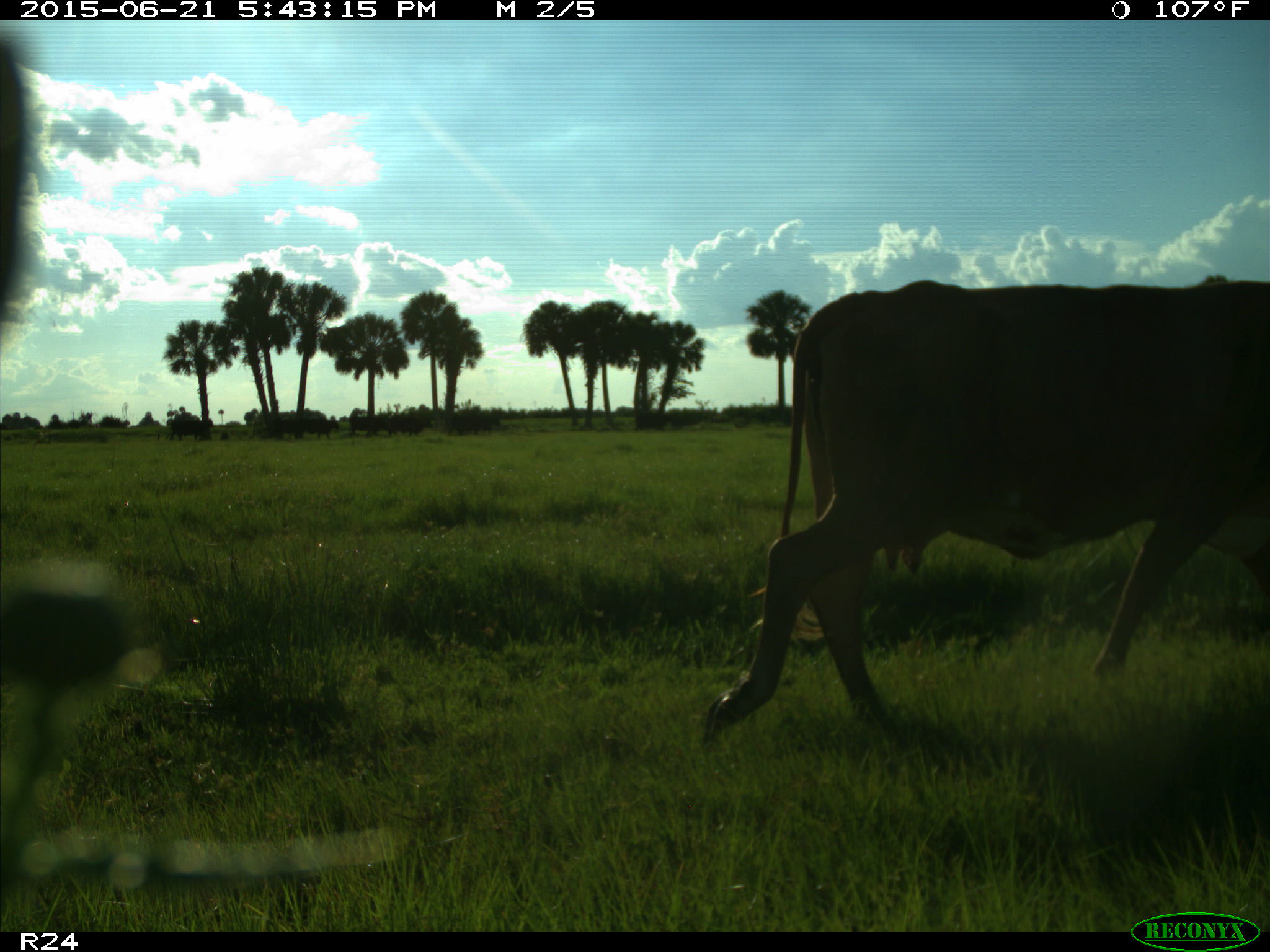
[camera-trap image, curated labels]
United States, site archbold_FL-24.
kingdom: Animalia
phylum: Chordata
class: Mammalia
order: Artiodactyla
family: Bovidae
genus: Bos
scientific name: Bos taurus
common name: domestic cow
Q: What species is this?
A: Bos taurus (domestic cow).